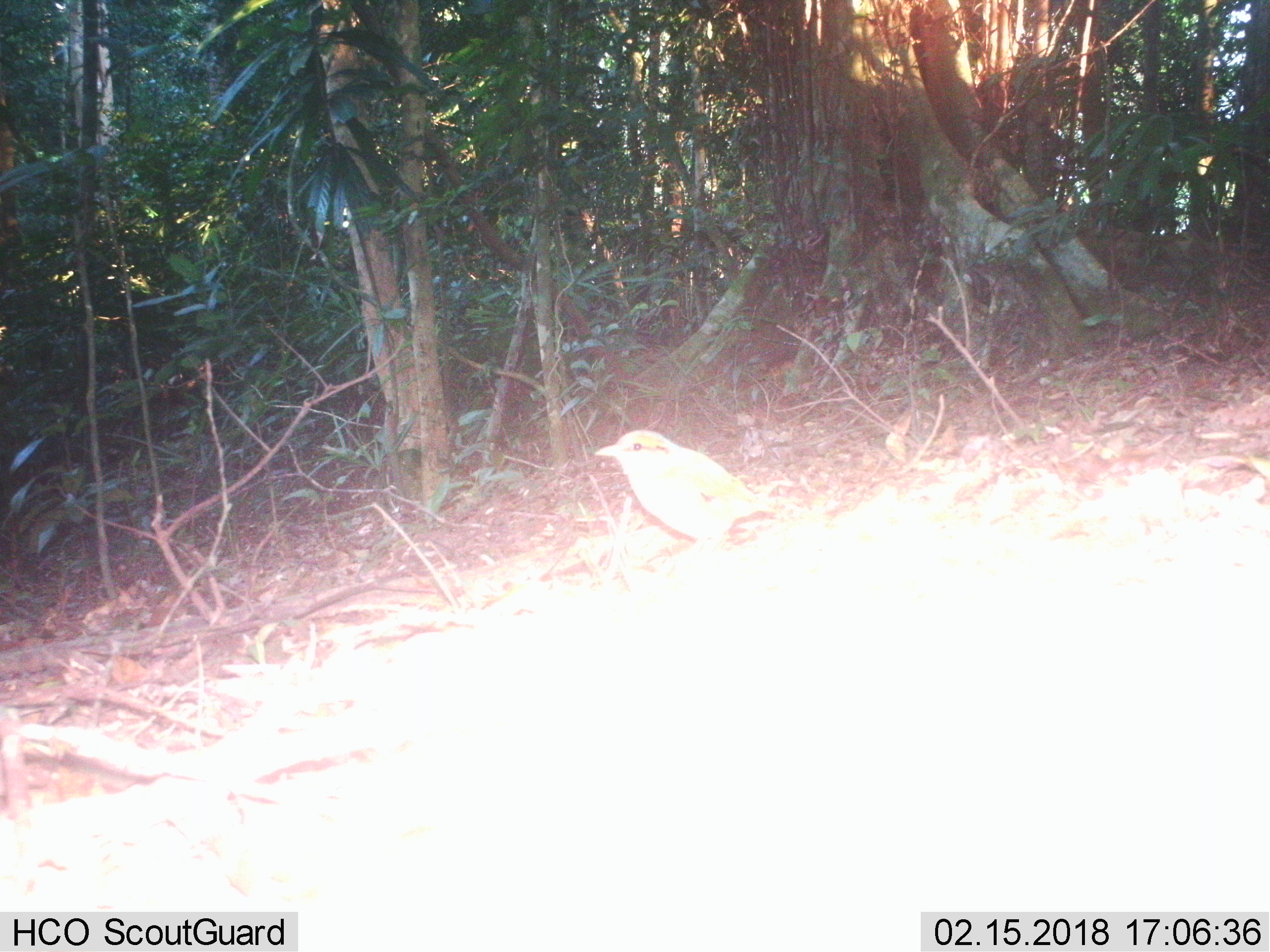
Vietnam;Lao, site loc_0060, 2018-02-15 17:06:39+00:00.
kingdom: Animalia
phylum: Chordata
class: Aves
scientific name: Aves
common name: bird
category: unidentified bird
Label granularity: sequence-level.